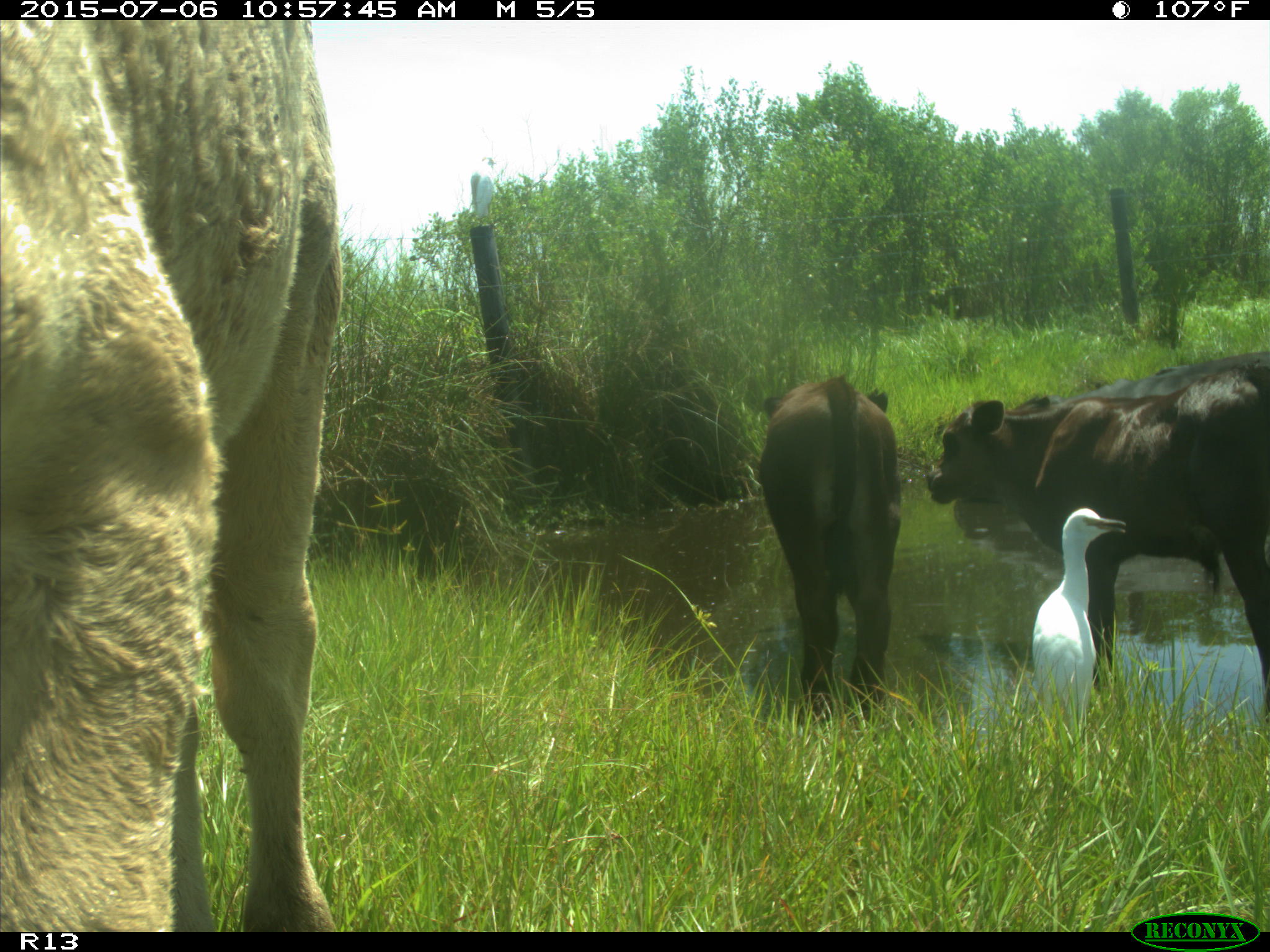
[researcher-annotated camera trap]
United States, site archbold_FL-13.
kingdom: Animalia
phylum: Chordata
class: Mammalia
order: Artiodactyla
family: Bovidae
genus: Bos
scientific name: Bos taurus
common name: domestic cow